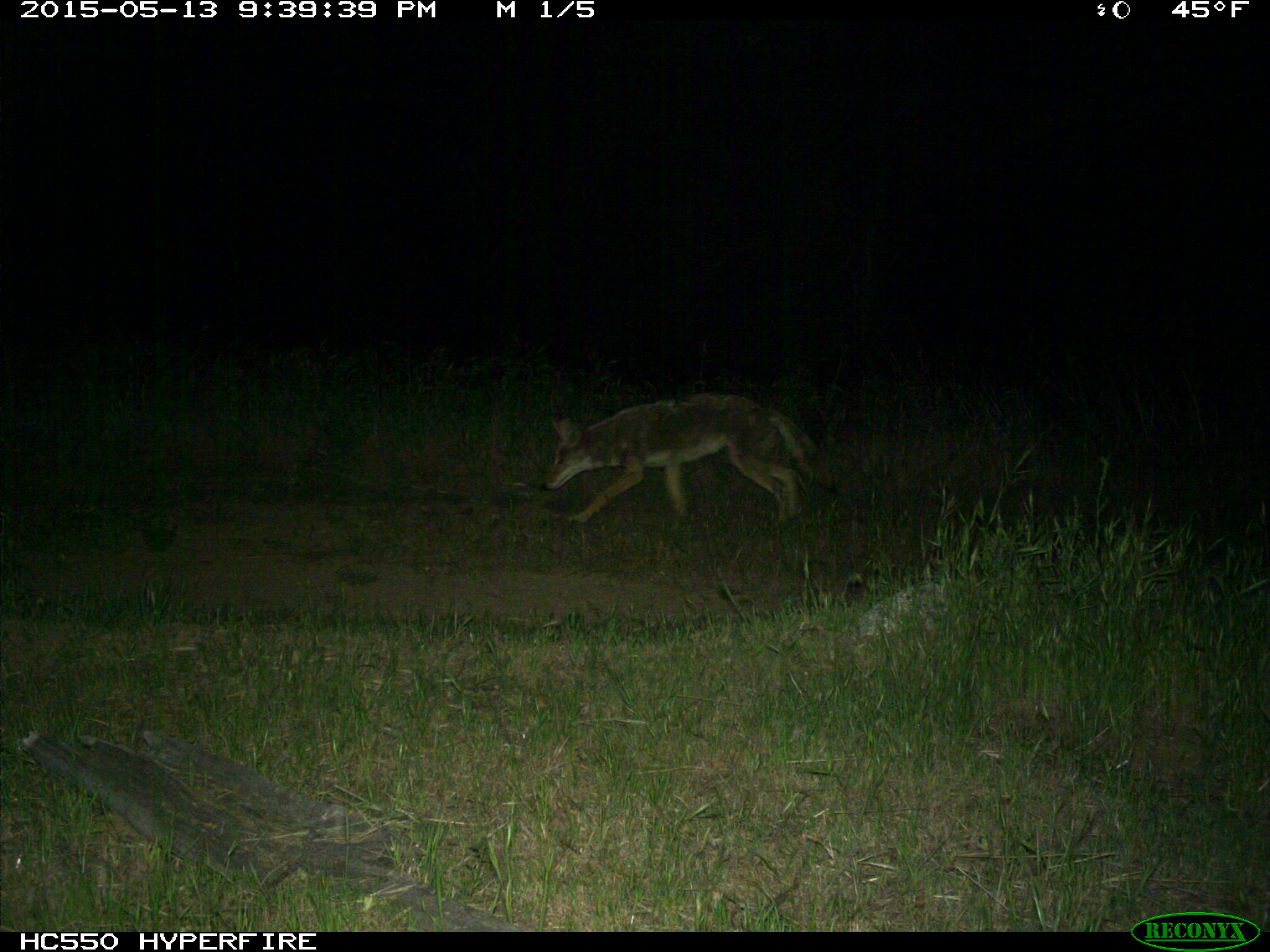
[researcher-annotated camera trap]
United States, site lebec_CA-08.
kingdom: Animalia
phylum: Chordata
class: Mammalia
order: Carnivora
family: Canidae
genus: Canis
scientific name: Canis latrans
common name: coyote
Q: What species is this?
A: Canis latrans (coyote).